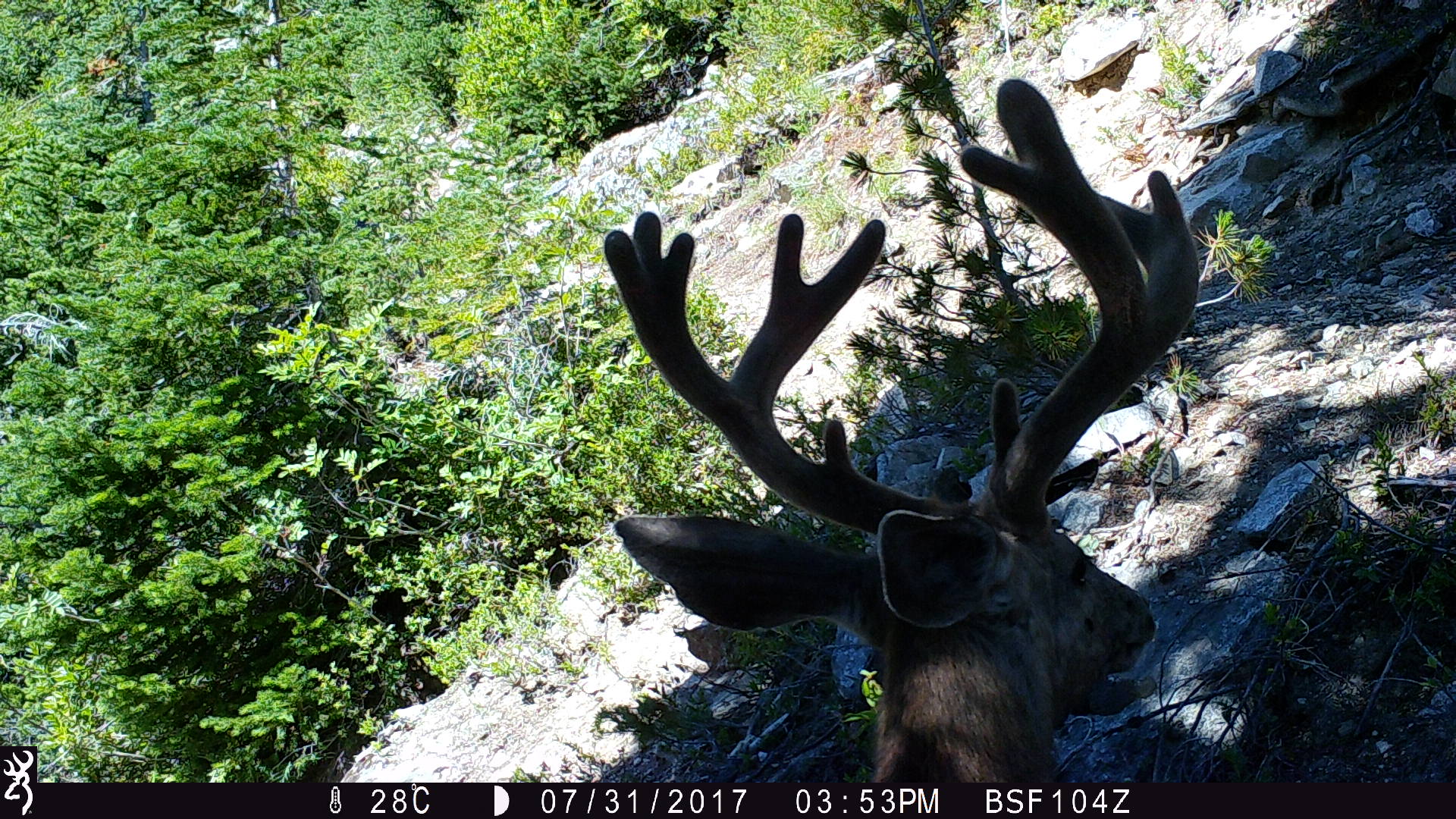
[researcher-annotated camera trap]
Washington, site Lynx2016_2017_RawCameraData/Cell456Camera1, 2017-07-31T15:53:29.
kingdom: Animalia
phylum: Chordata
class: Mammalia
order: Artiodactyla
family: Cervidae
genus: Odocoileus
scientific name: Odocoileus hemionus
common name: mule deer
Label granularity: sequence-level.